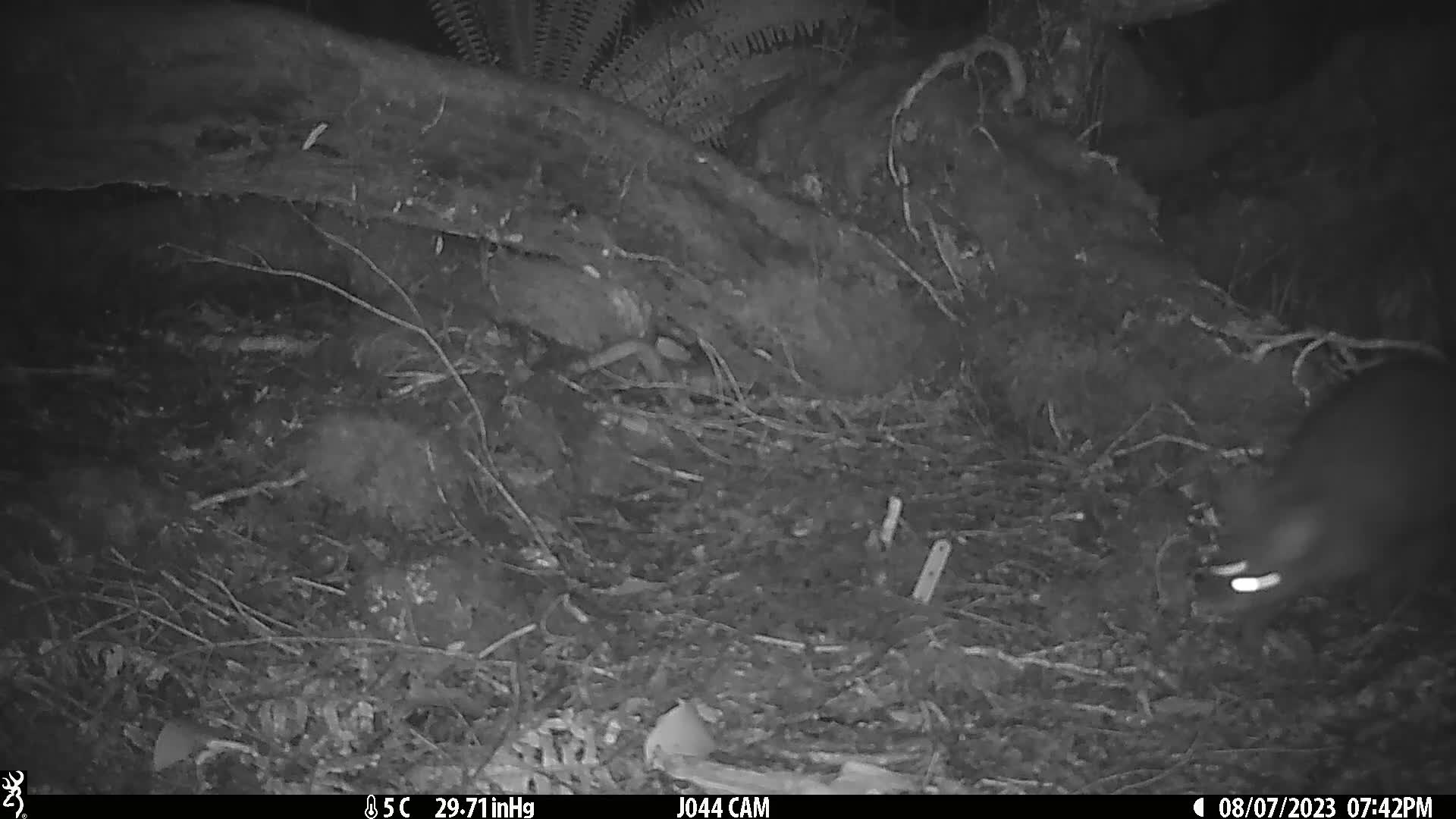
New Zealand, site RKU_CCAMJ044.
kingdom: Animalia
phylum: Chordata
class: Mammalia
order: Diprotodontia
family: Phalangeridae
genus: Trichosurus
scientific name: Trichosurus vulpecula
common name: common brushtail possum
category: possum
Possum (common brushtail possum) (Trichosurus vulpecula).